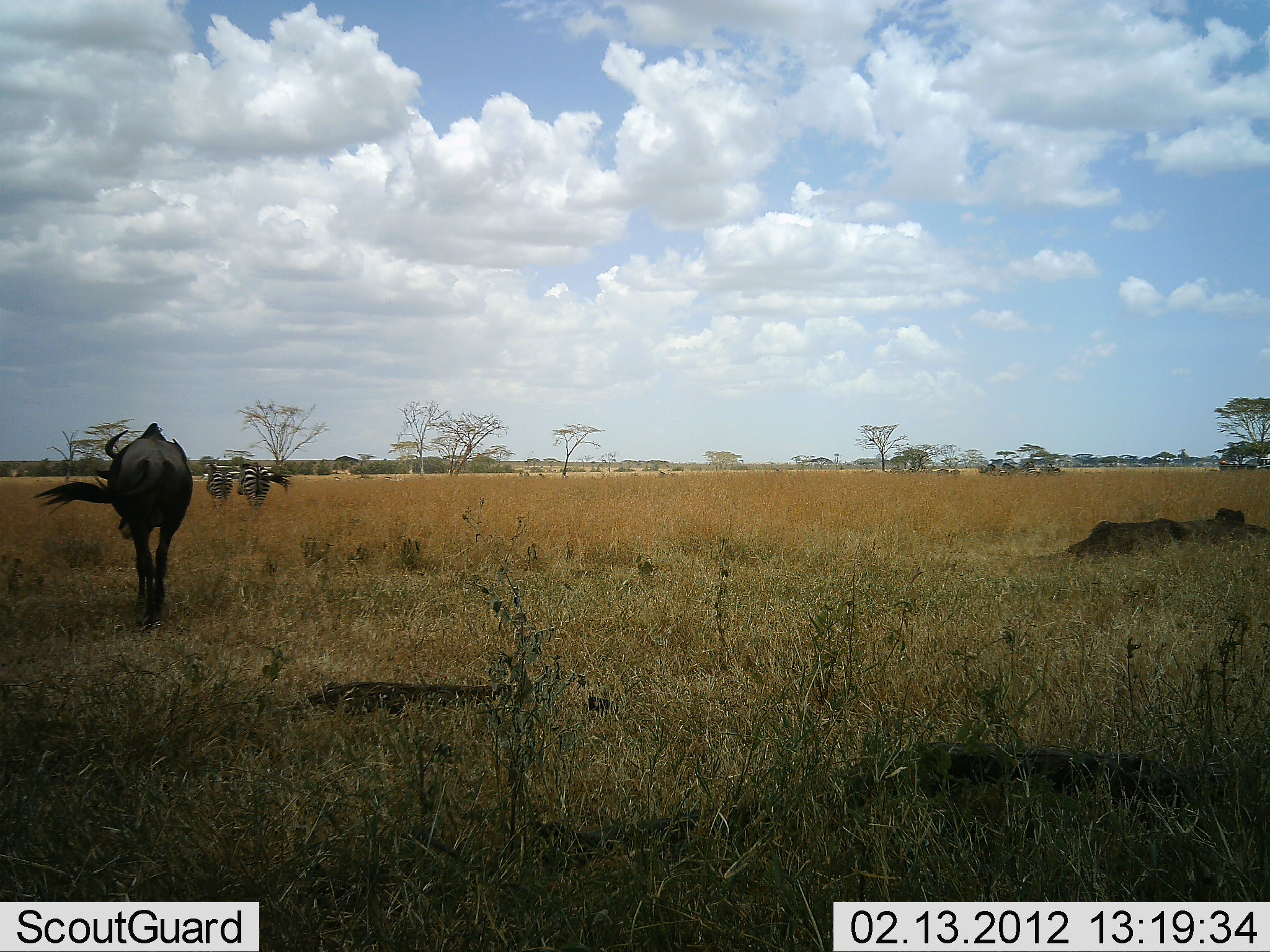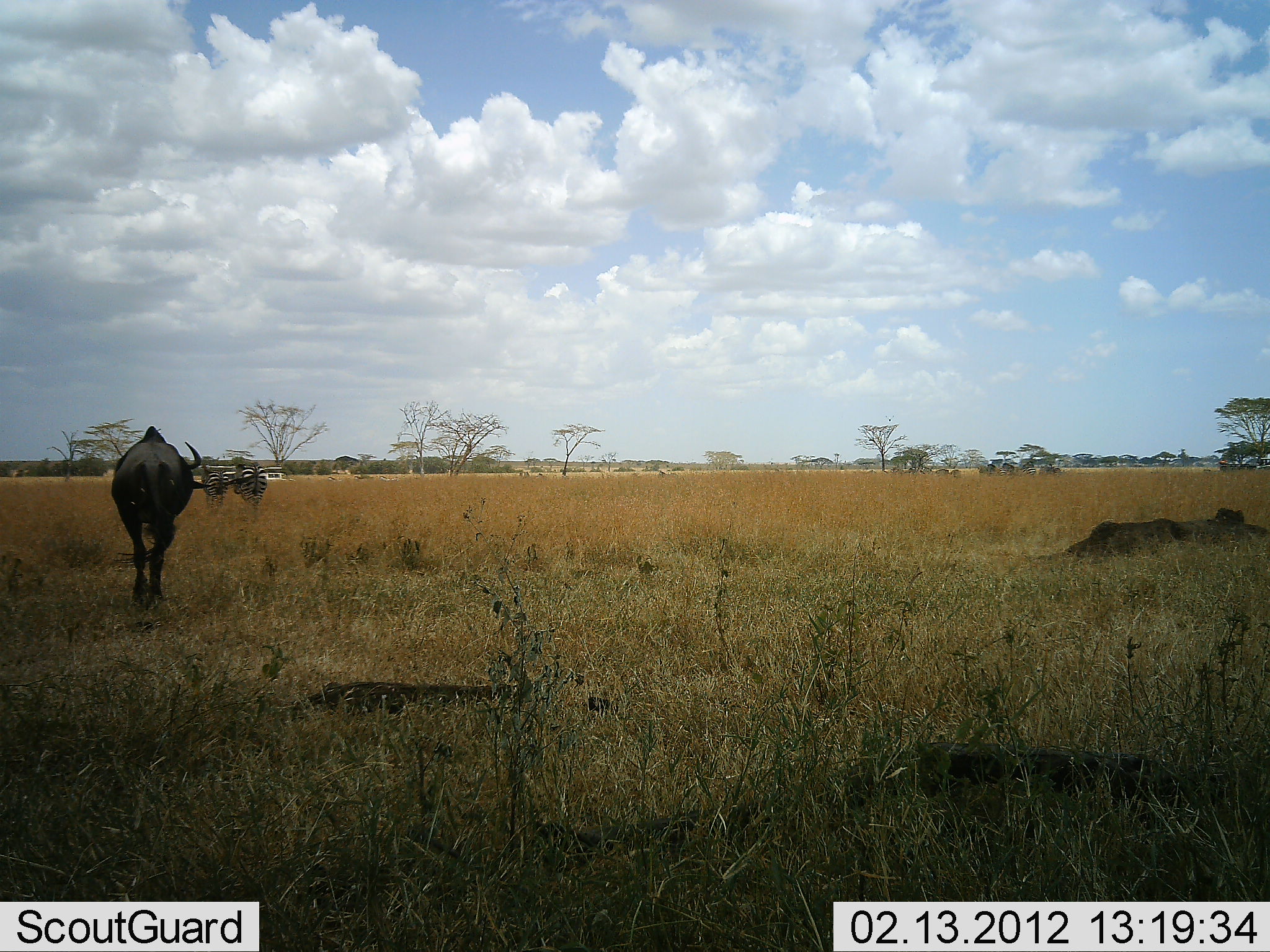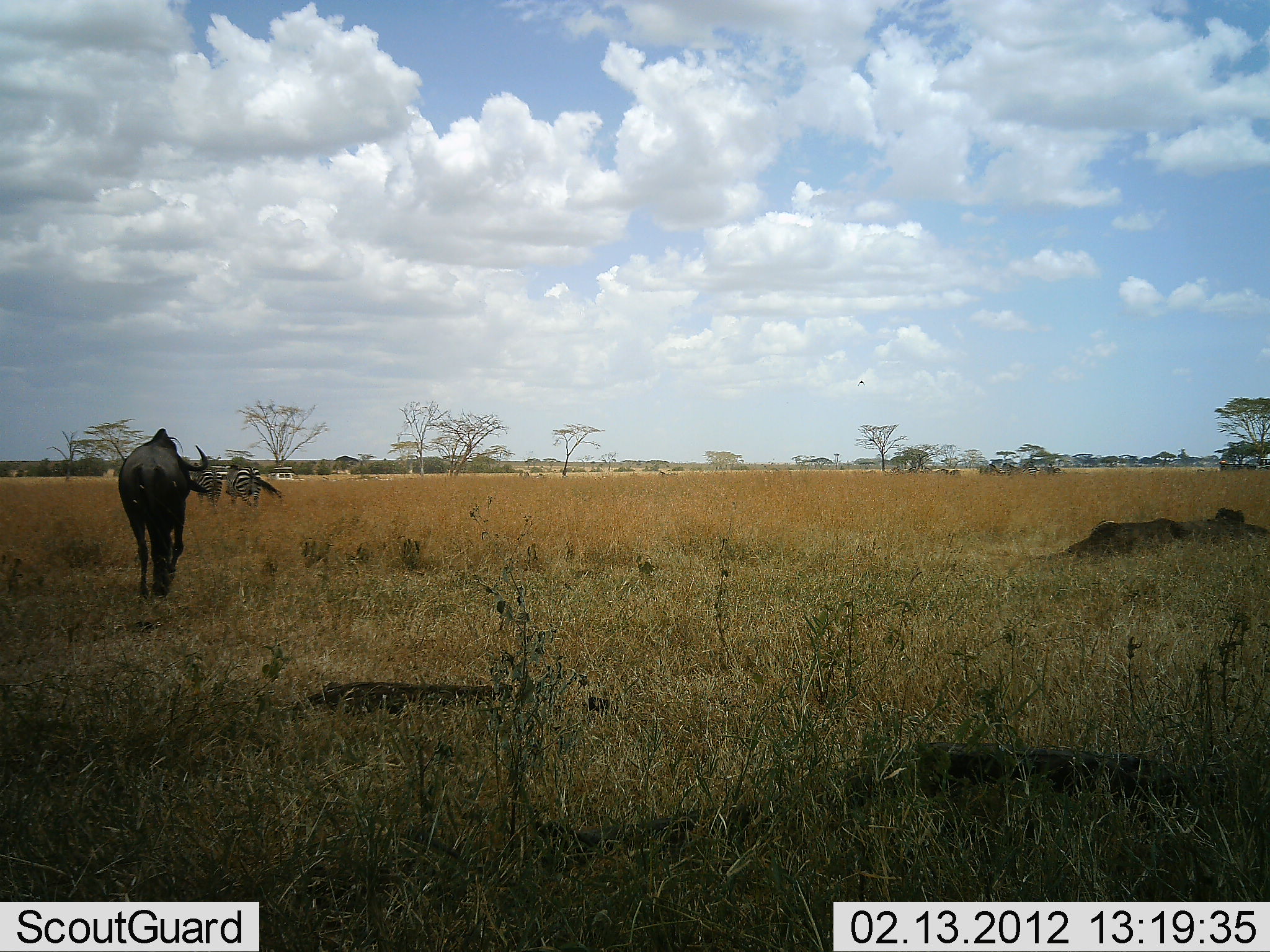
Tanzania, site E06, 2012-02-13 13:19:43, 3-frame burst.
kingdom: Animalia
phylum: Chordata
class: Mammalia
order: Artiodactyla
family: Bovidae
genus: Connochaetes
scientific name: Connochaetes taurinus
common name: blue wildebeest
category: wildebeest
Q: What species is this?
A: Wildebeest (blue wildebeest) (Connochaetes taurinus).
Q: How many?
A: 1.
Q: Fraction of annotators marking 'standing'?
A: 14%.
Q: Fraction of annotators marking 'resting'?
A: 0%.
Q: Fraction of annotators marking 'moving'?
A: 86%.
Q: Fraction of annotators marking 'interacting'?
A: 0%.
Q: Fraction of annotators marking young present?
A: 0%.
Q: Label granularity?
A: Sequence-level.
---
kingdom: Animalia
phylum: Chordata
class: Mammalia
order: Perissodactyla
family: Equidae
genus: Equus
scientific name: Equus quagga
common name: plains zebra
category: zebra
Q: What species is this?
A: Zebra (plains zebra) (Equus quagga).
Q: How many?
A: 2.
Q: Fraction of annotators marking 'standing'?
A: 19%.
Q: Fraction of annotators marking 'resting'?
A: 0%.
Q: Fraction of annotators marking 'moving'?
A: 76%.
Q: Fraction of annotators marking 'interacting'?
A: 5%.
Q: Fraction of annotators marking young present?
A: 0%.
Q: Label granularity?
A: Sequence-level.